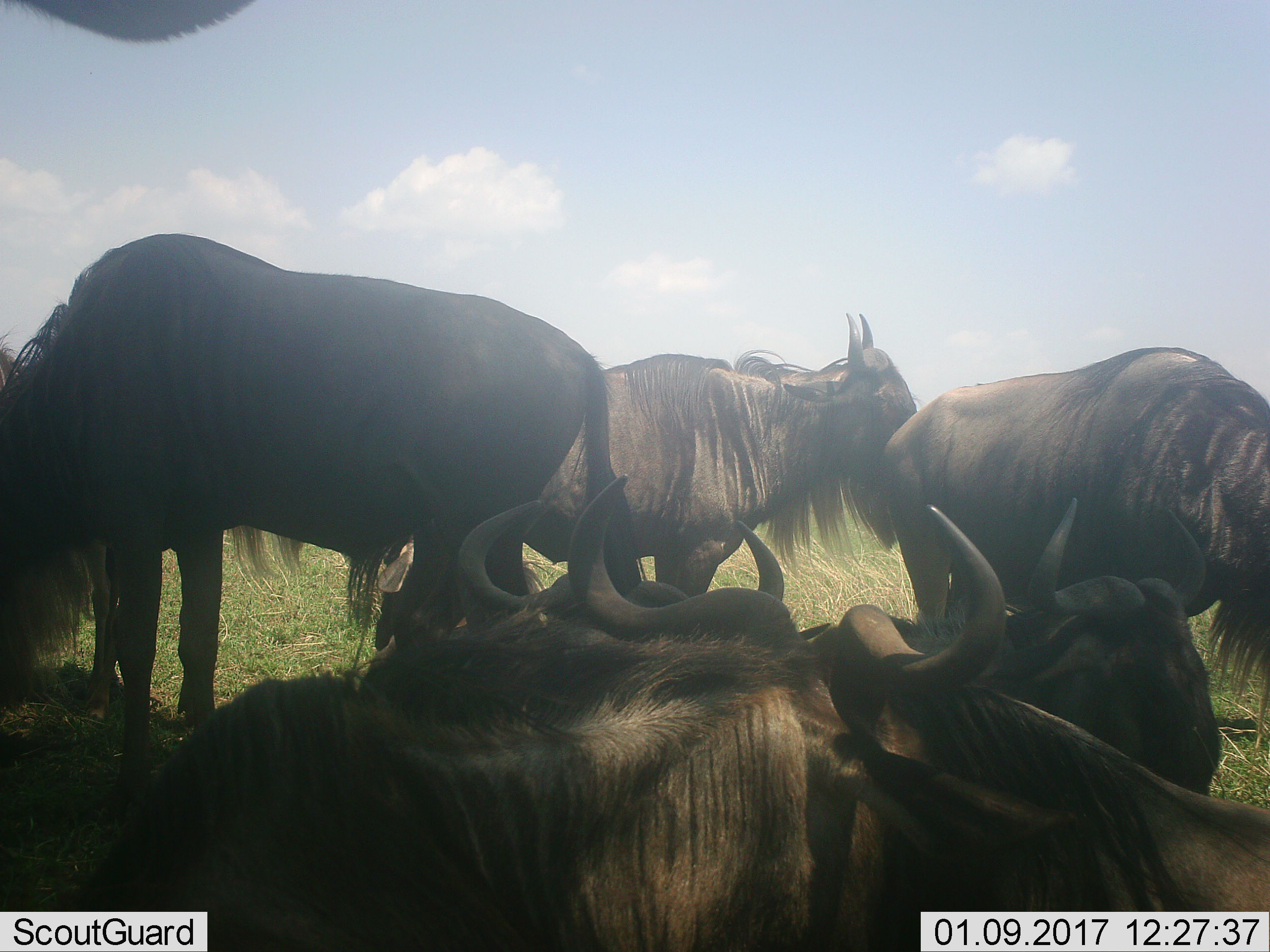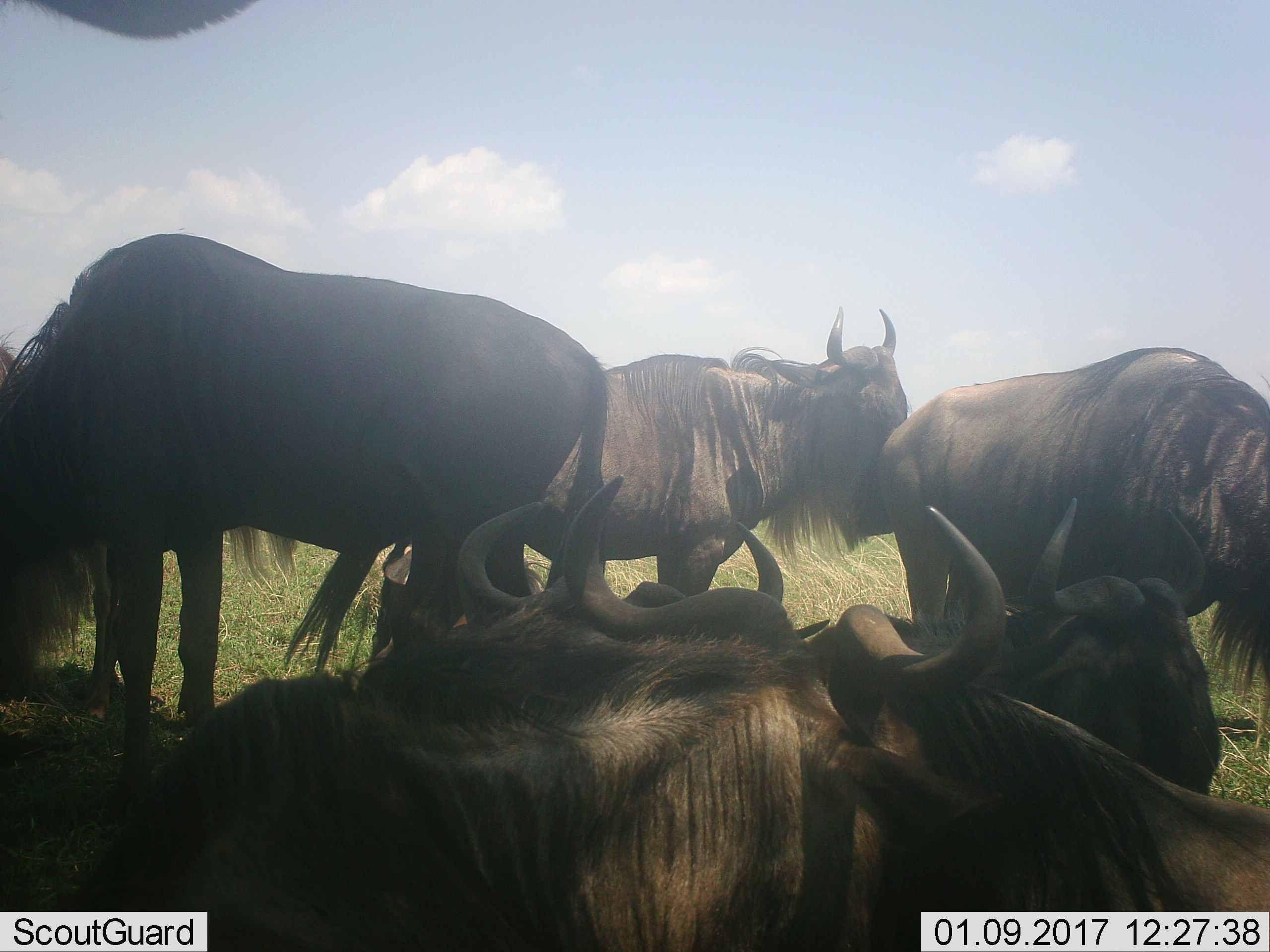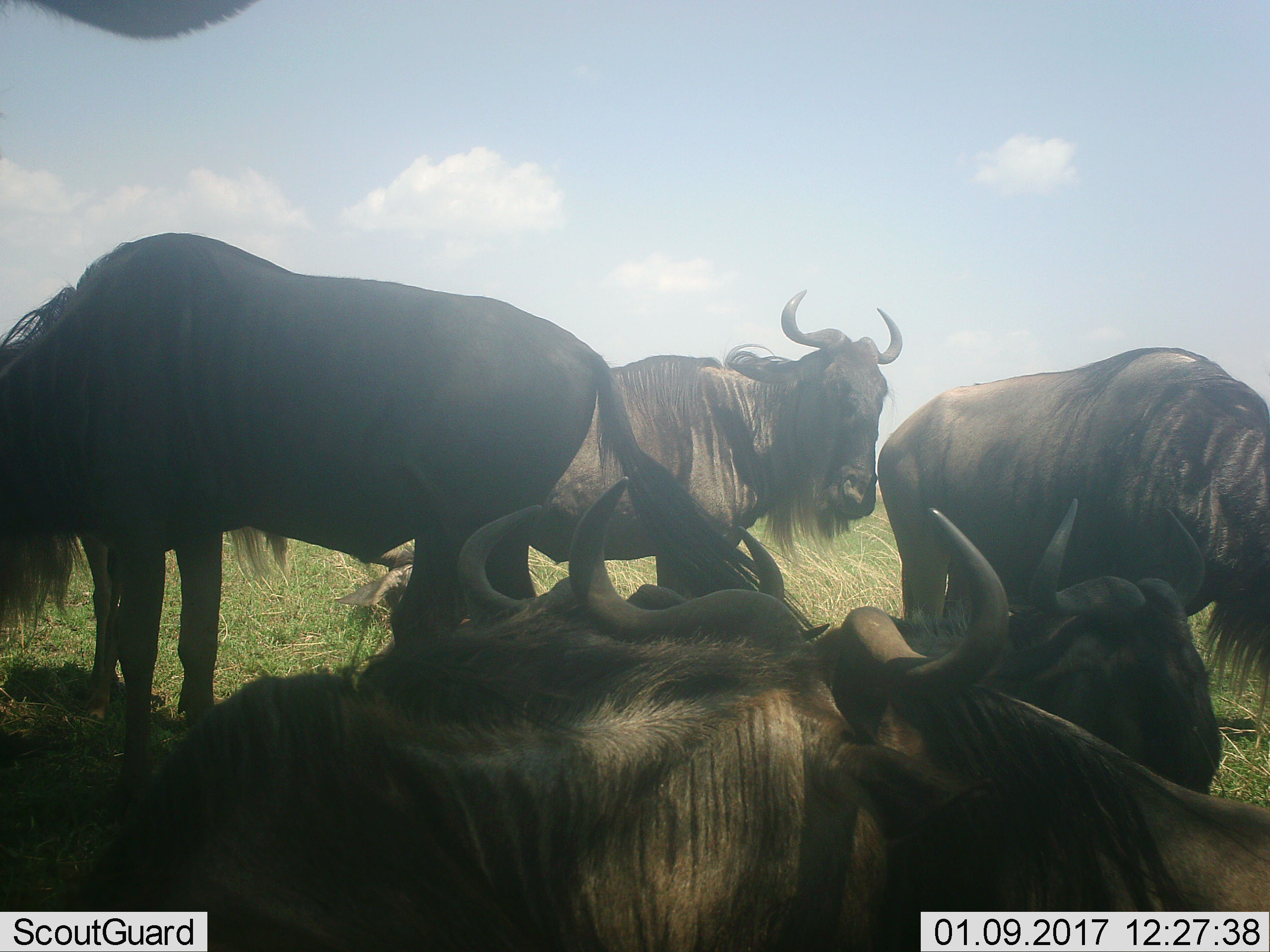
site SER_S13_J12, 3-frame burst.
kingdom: Animalia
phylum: Chordata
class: Mammalia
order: Artiodactyla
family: Bovidae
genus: Connochaetes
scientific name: Connochaetes taurinus taurinus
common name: blue wildebeest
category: wildebeestblue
Wildebeestblue (blue wildebeest) (Connochaetes taurinus taurinus), count 7. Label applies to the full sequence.